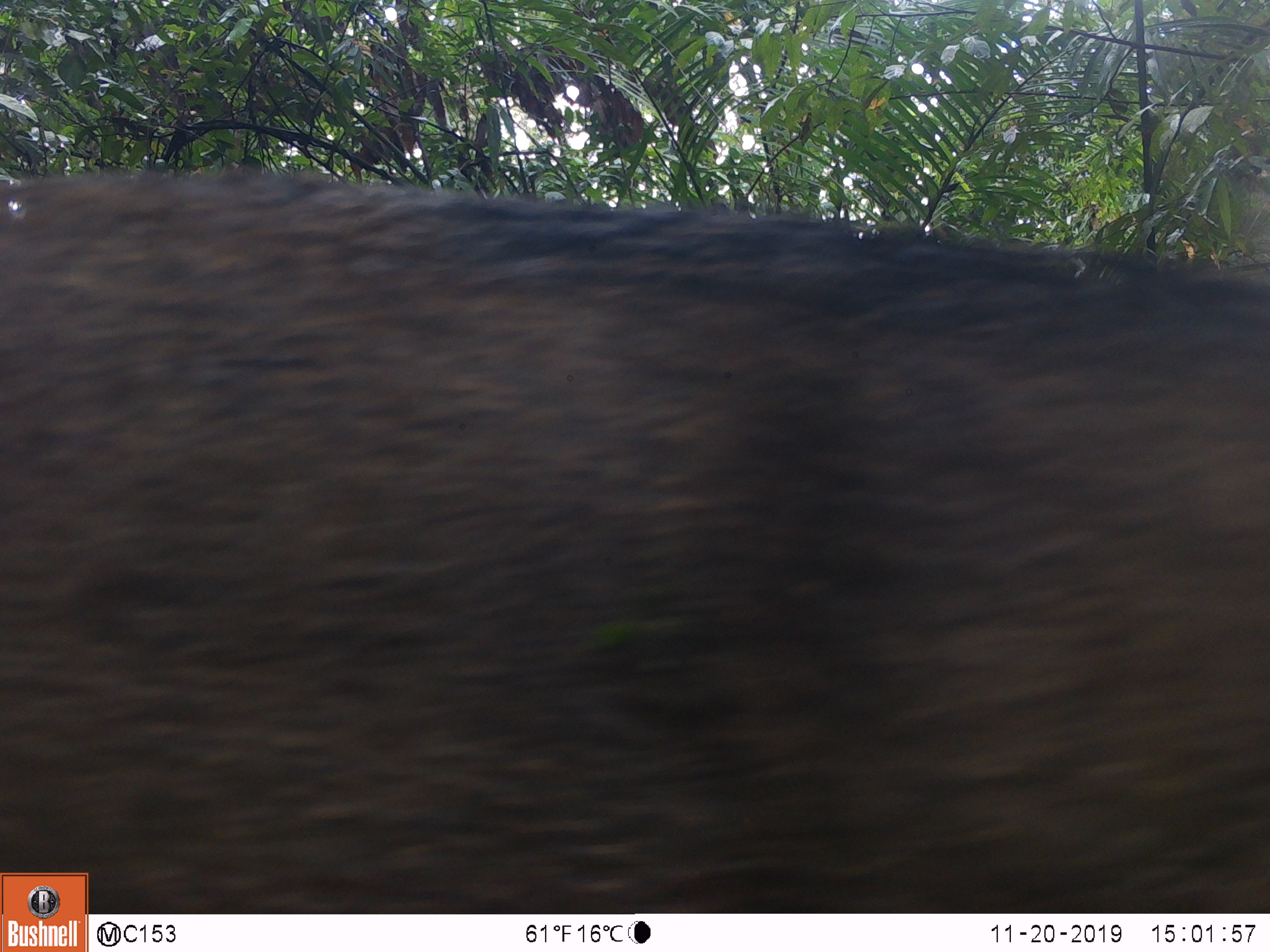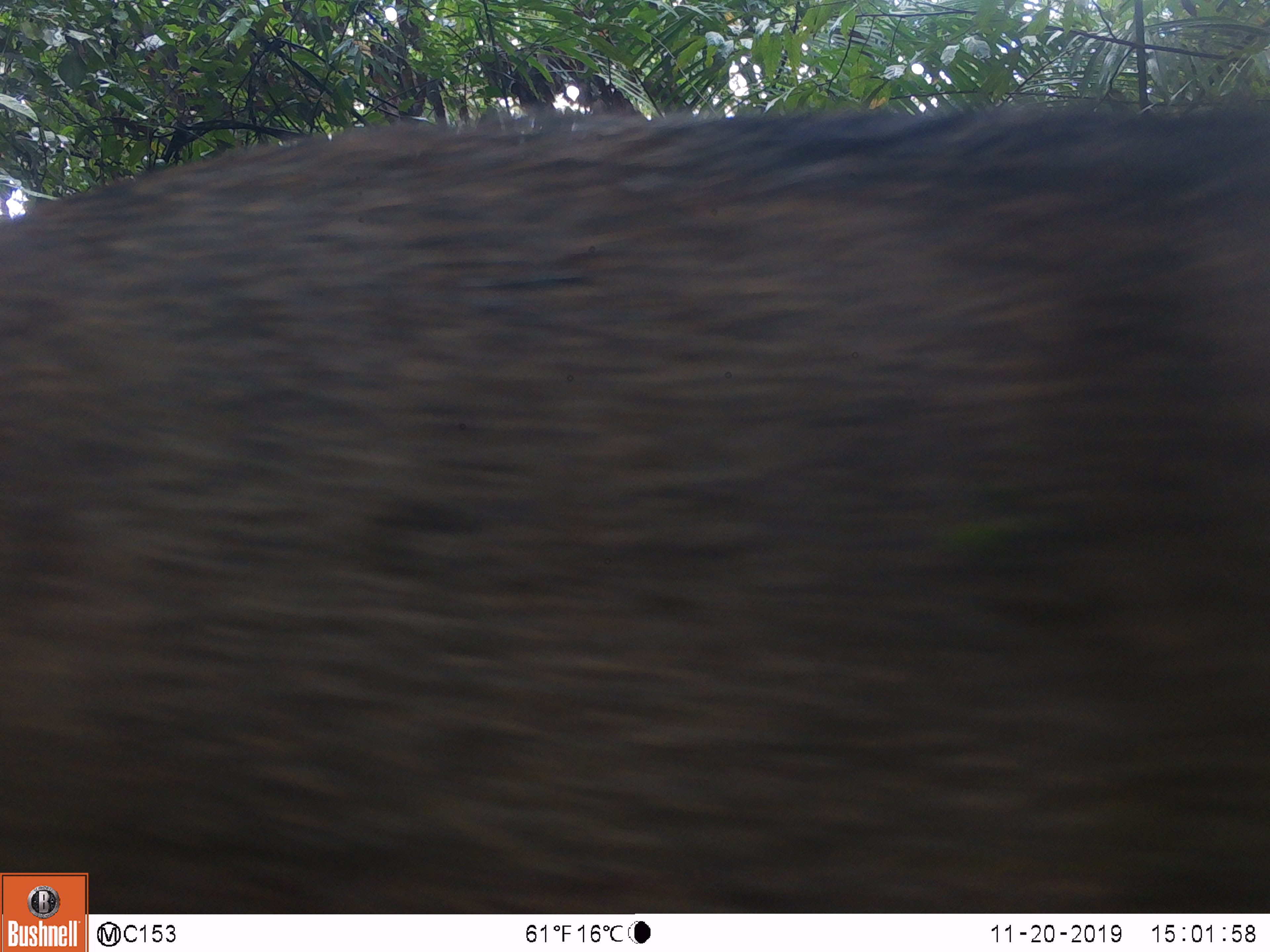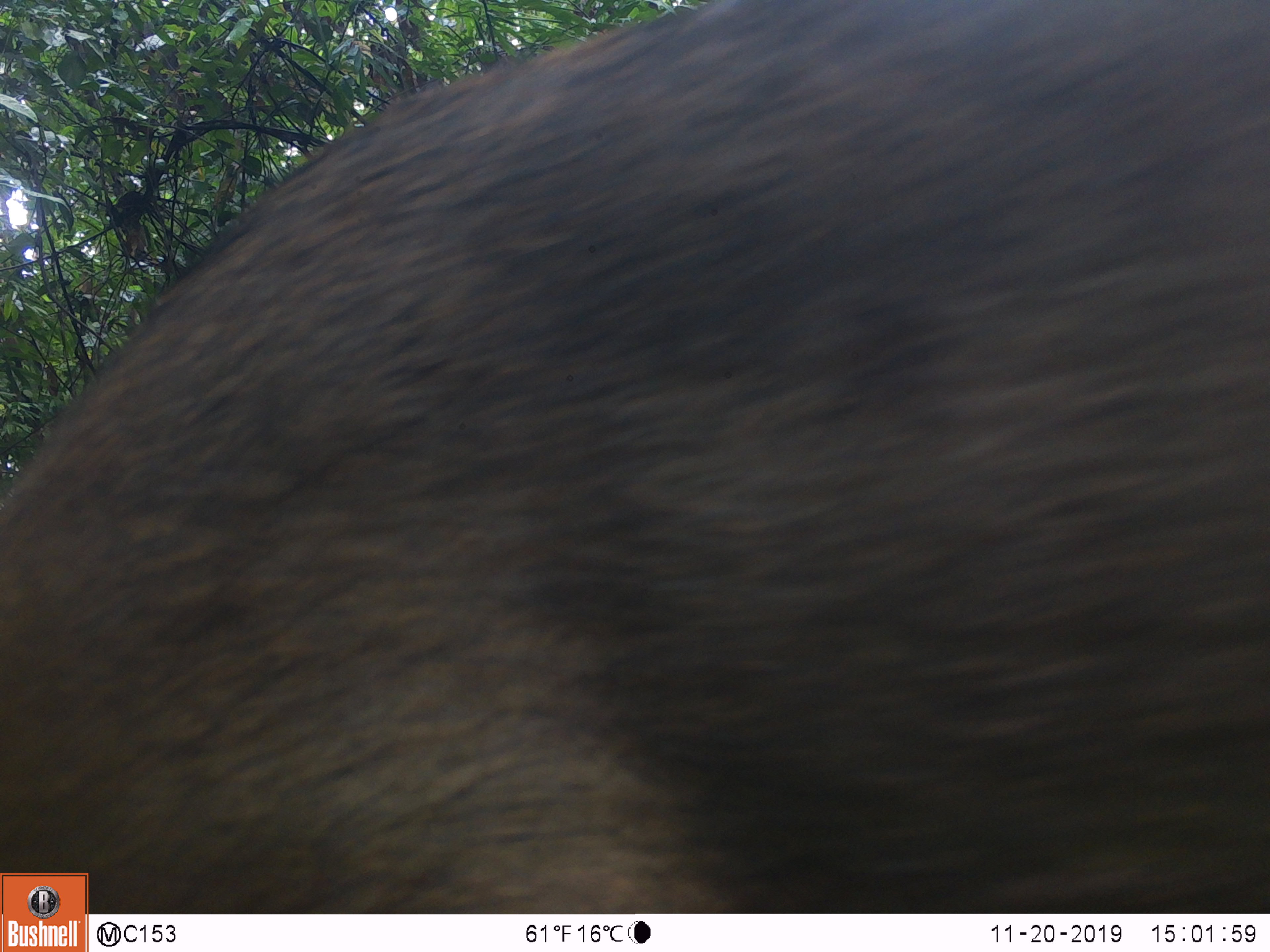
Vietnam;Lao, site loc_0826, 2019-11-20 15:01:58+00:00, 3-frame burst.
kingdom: Animalia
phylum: Chordata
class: Mammalia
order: Artiodactyla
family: Suidae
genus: Sus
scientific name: Sus scrofa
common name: eurasian wild pig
Eurasian wild pig (Sus scrofa). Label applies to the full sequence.